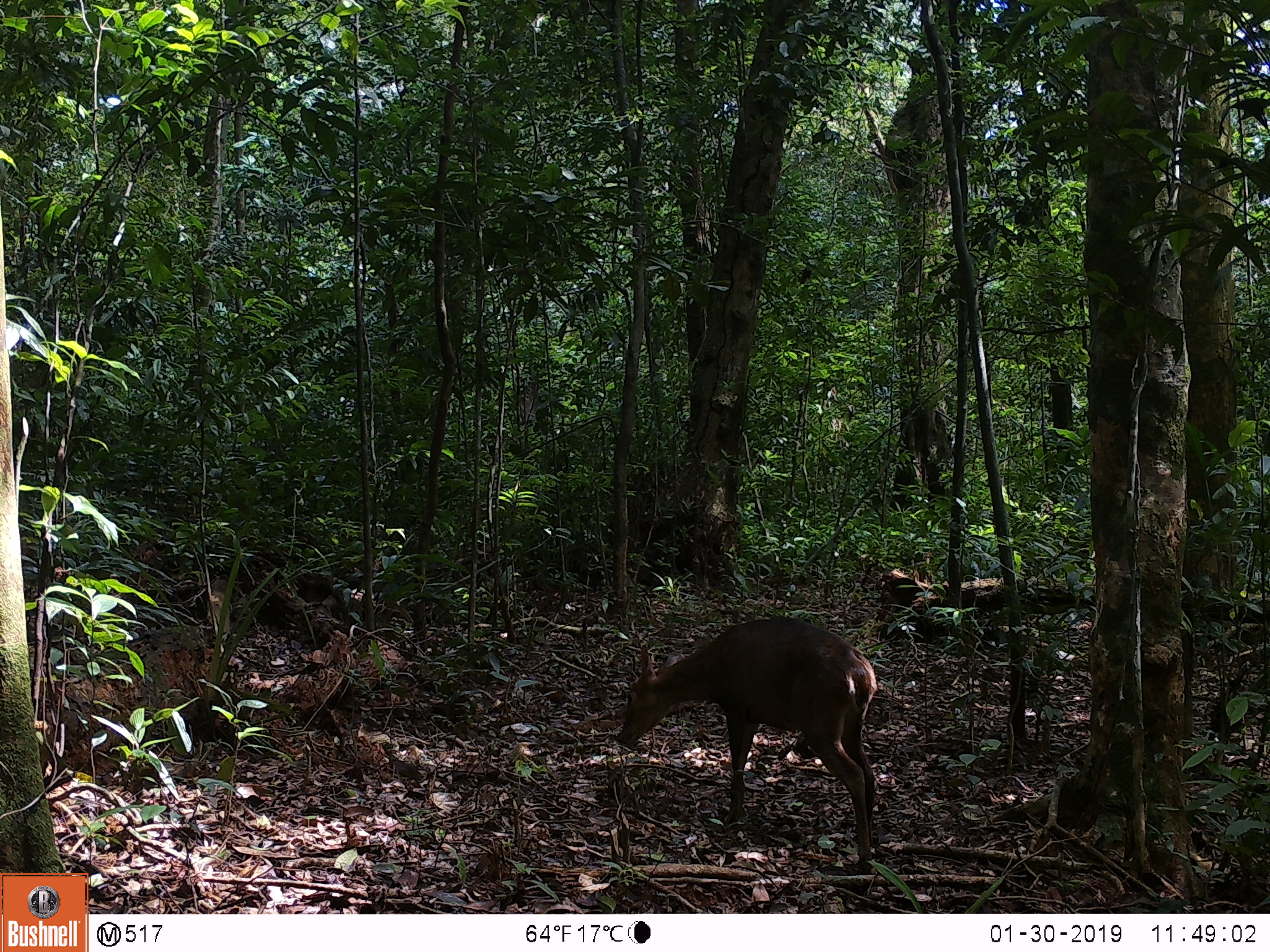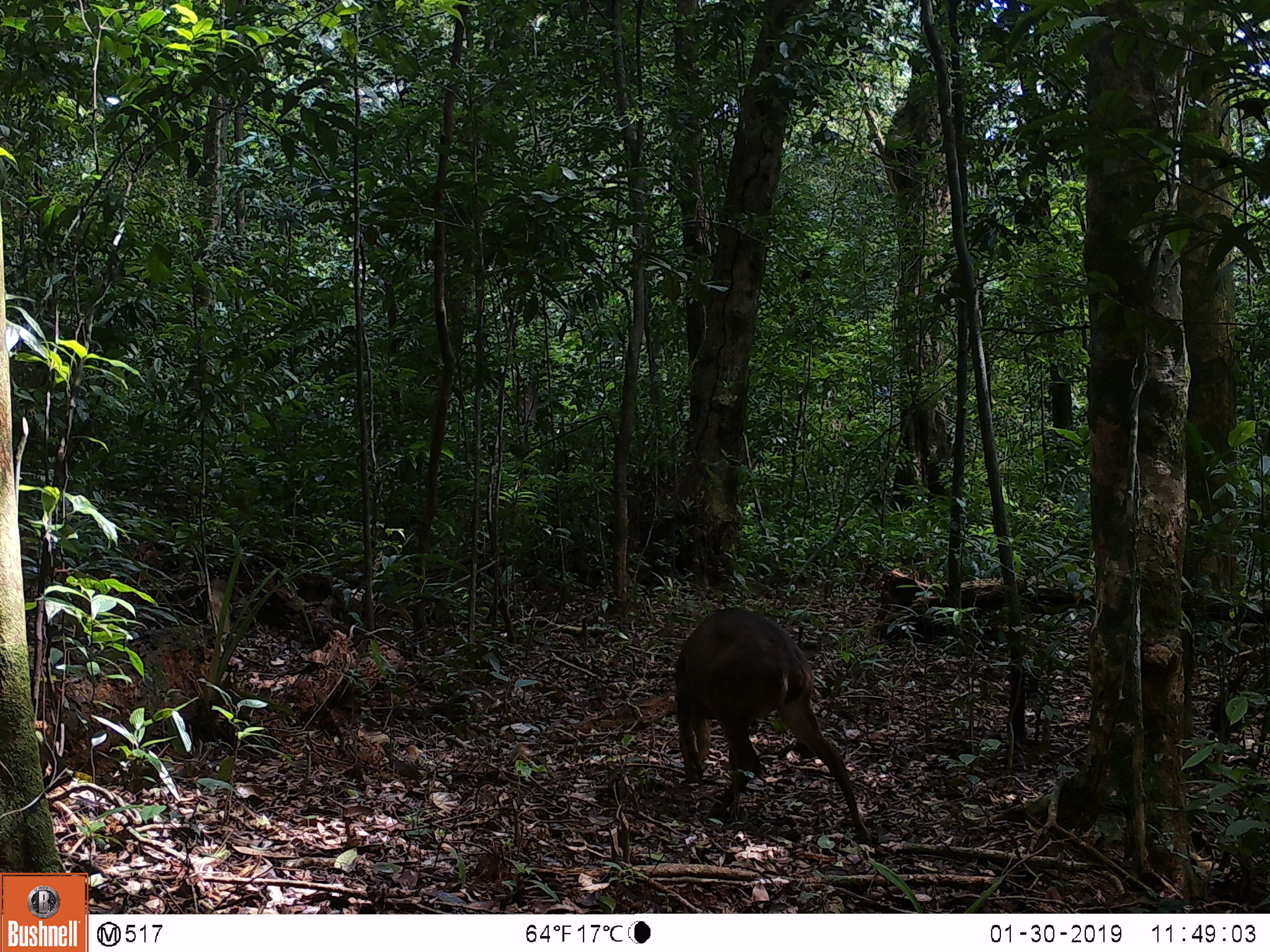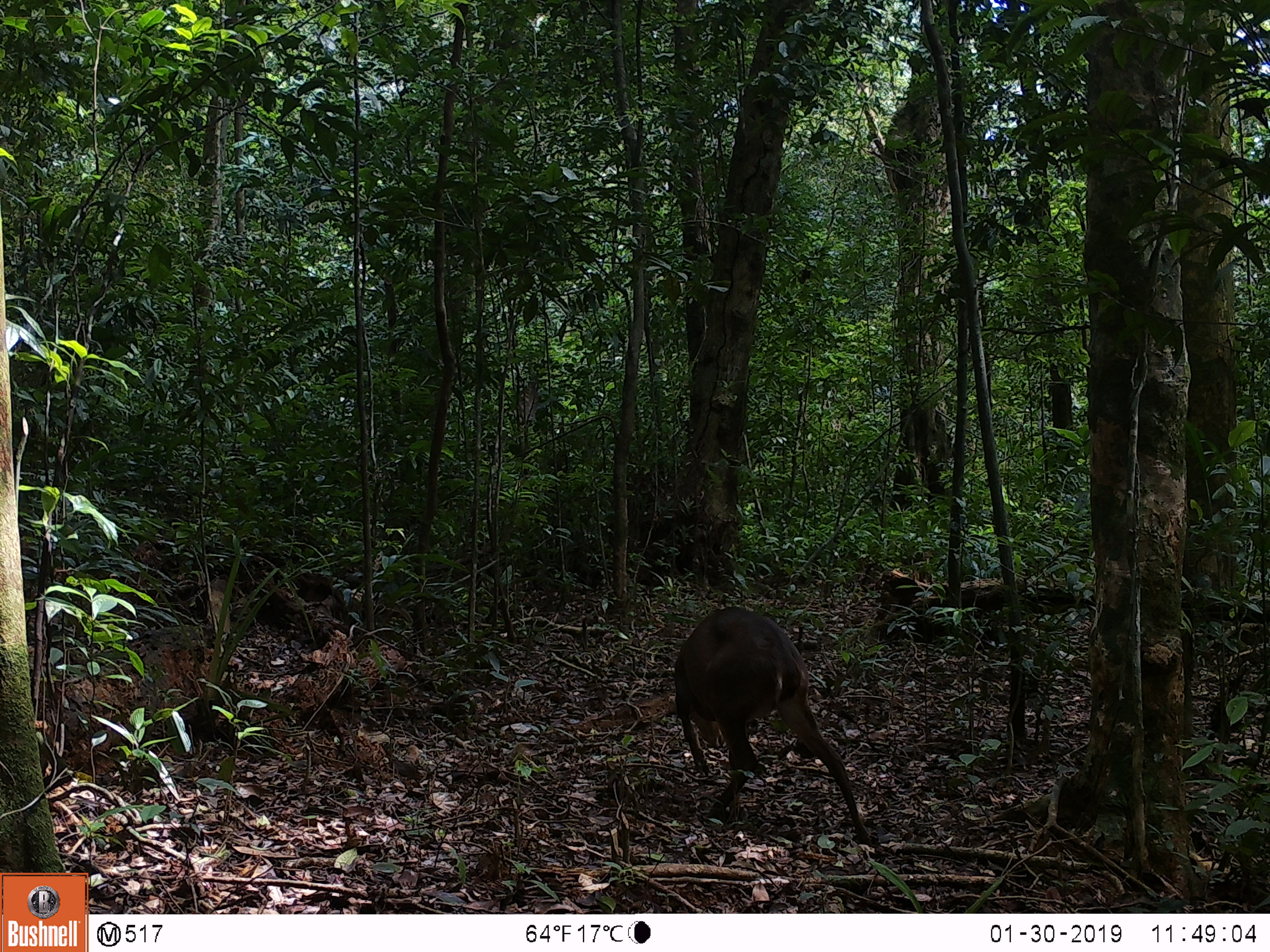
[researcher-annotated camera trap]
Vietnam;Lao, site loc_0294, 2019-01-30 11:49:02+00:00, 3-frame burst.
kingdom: Animalia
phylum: Chordata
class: Mammalia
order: Artiodactyla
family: Cervidae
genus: Muntiacus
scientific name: Muntiacus vuquangensis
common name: large-antlered muntjac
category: large antlered muntjac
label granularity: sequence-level